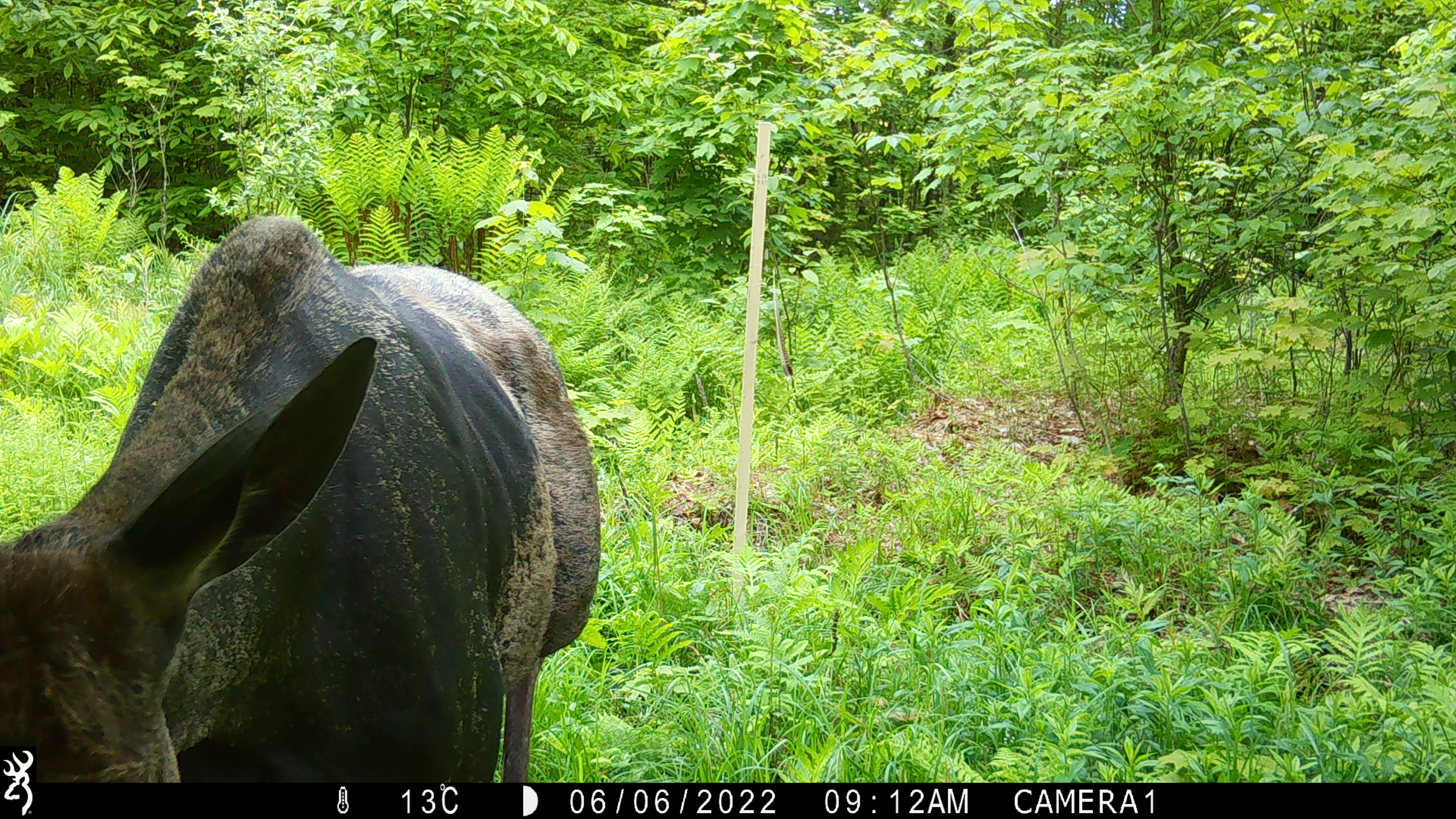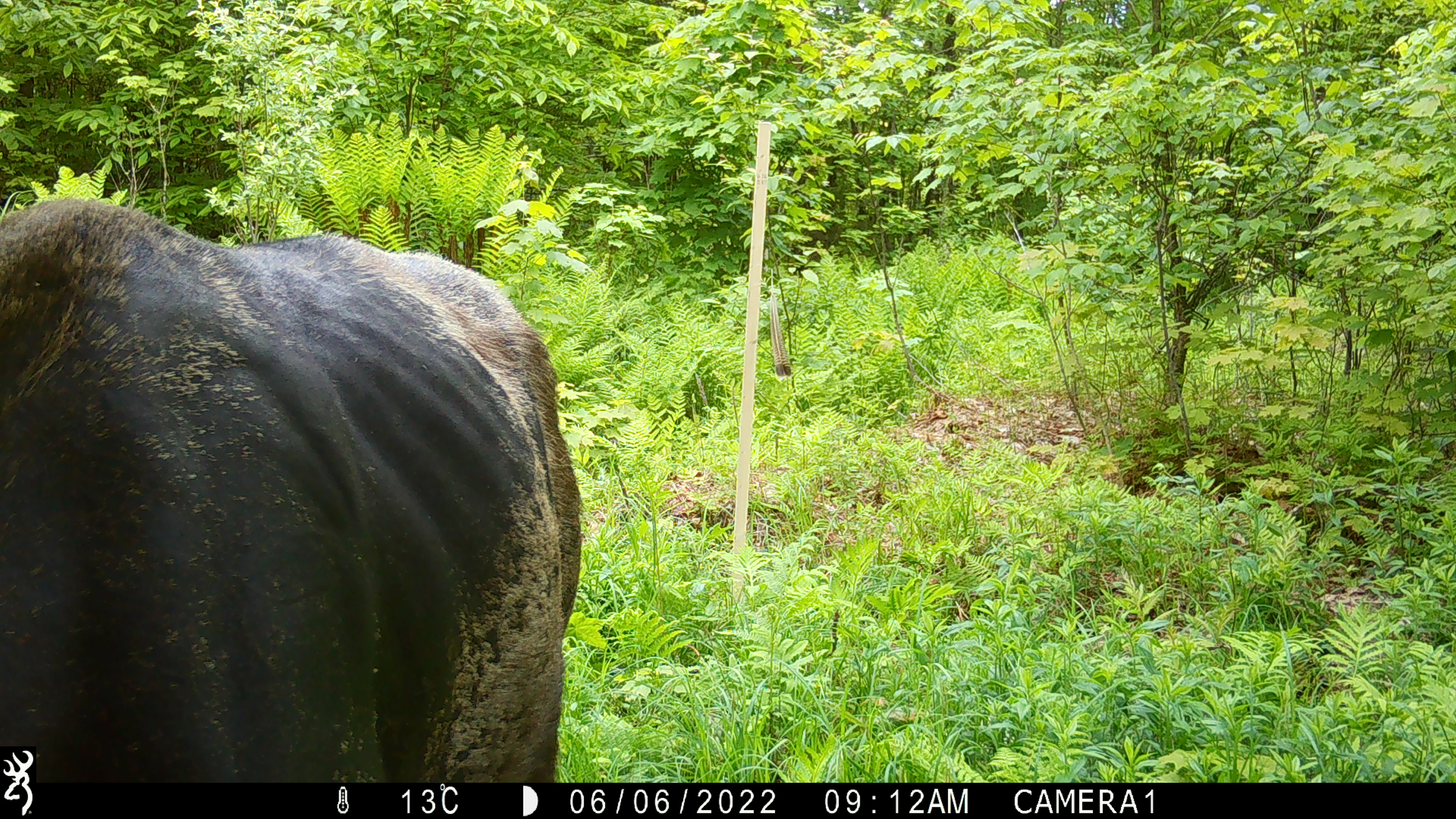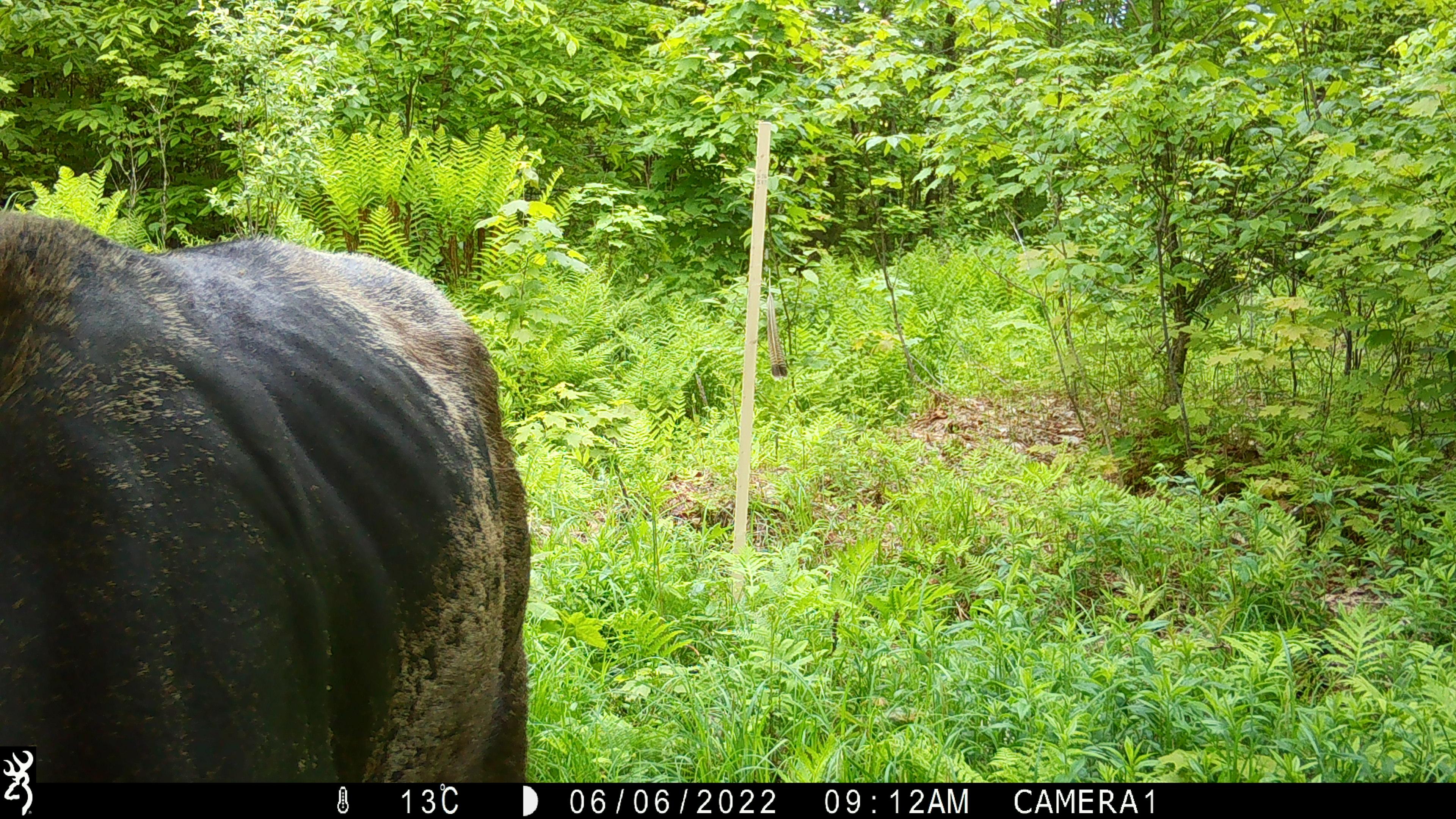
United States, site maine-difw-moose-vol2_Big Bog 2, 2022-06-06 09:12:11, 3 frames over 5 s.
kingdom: Animalia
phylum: Chordata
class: Mammalia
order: Artiodactyla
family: Cervidae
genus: Alces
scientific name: Alces alces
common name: moose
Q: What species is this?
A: Moose (Alces alces).